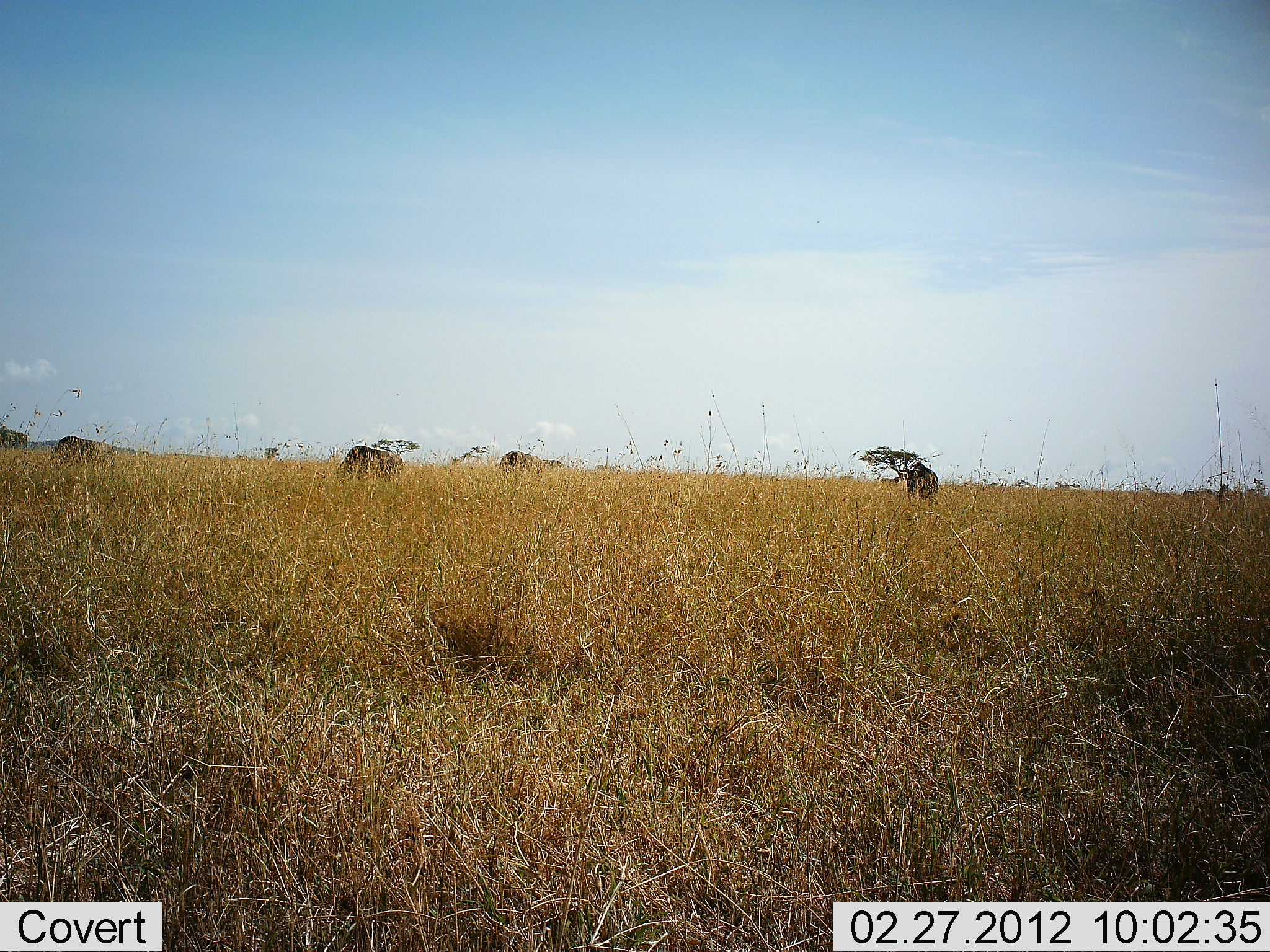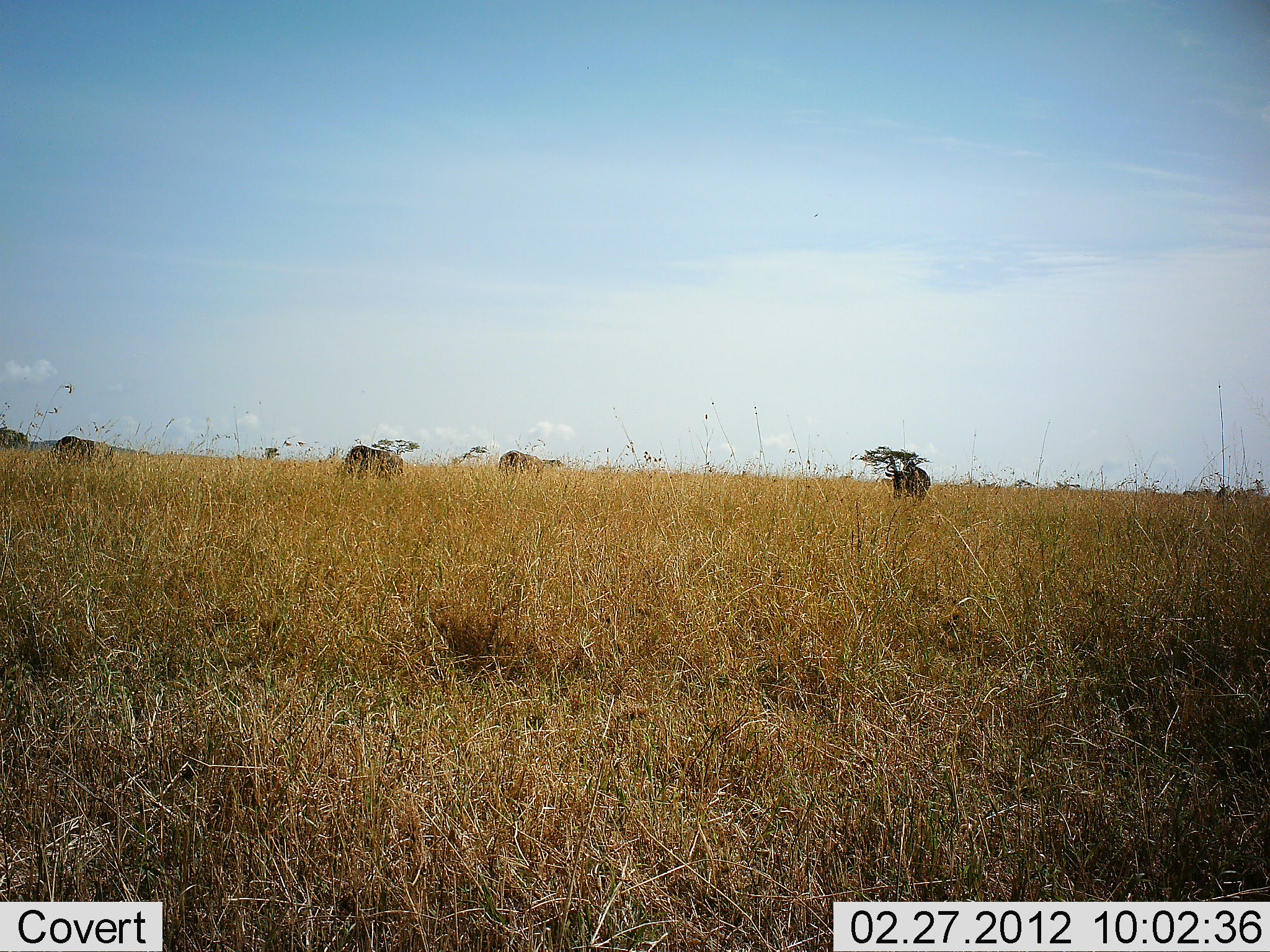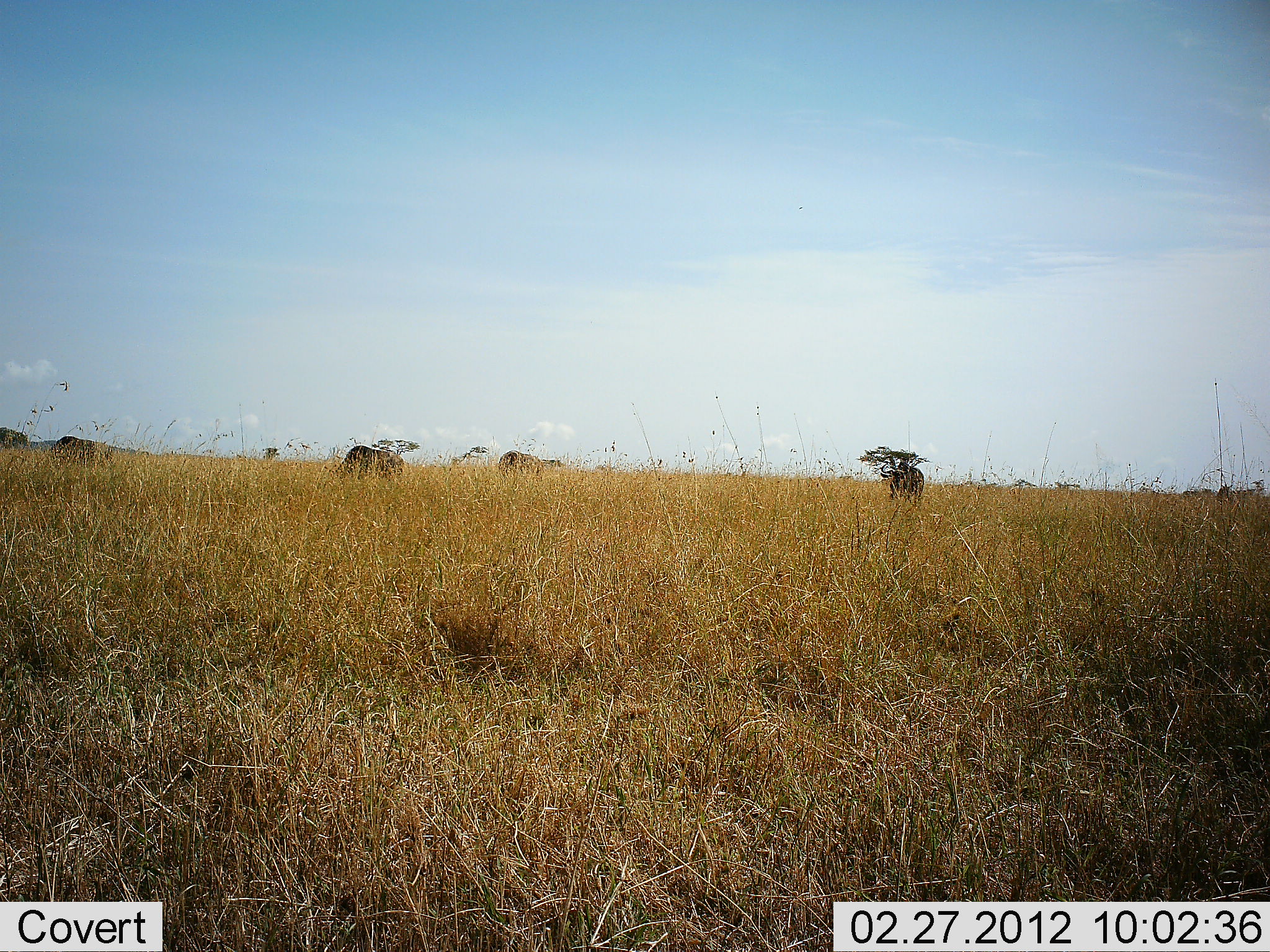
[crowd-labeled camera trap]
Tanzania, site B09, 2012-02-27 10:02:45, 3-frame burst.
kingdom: Animalia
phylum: Chordata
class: Mammalia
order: Artiodactyla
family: Bovidae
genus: Connochaetes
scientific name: Connochaetes taurinus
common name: blue wildebeest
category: wildebeest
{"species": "wildebeest (blue wildebeest) (Connochaetes taurinus)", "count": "5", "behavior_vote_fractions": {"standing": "58%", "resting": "0%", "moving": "42%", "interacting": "0%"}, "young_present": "0%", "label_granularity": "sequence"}